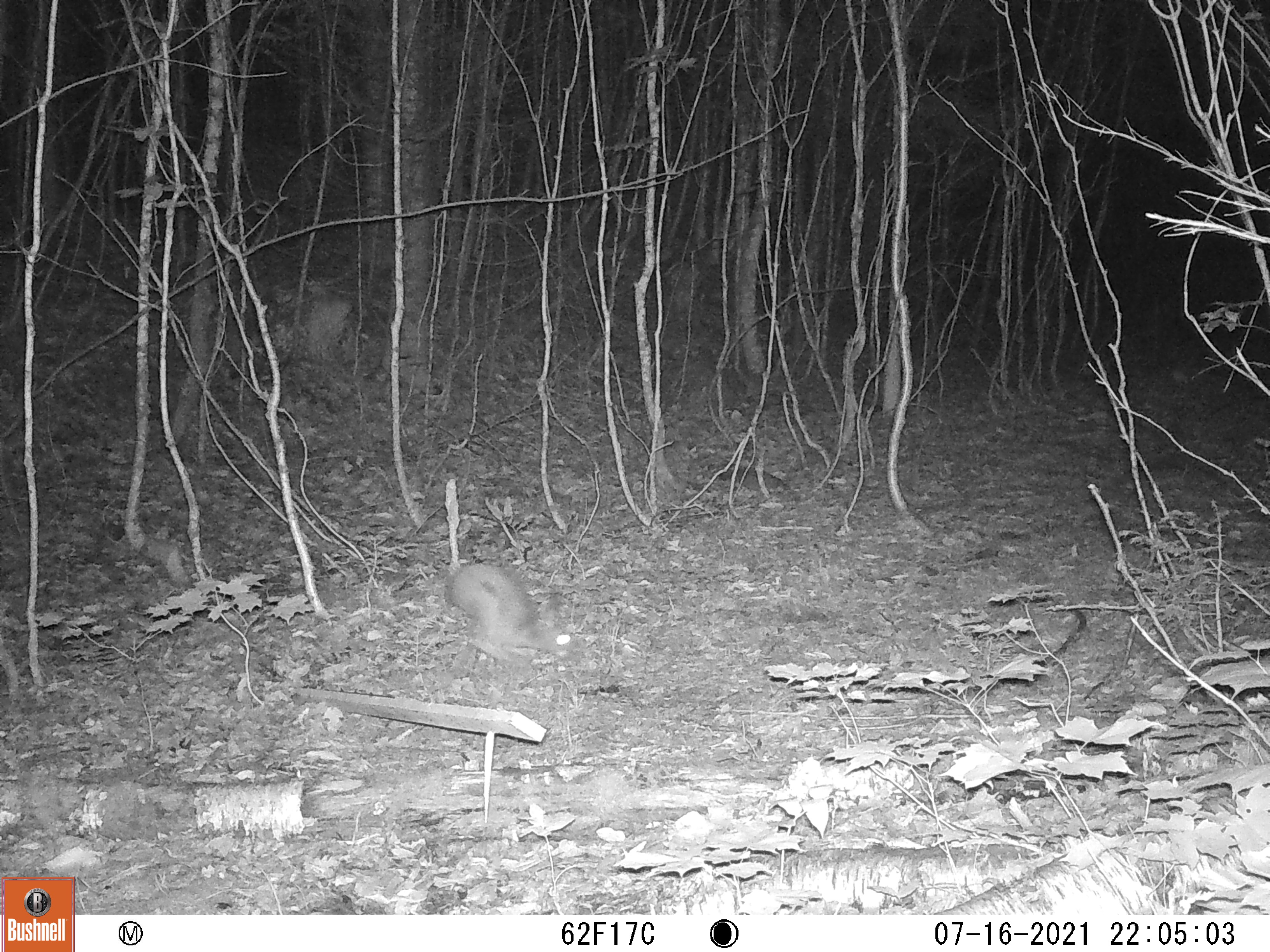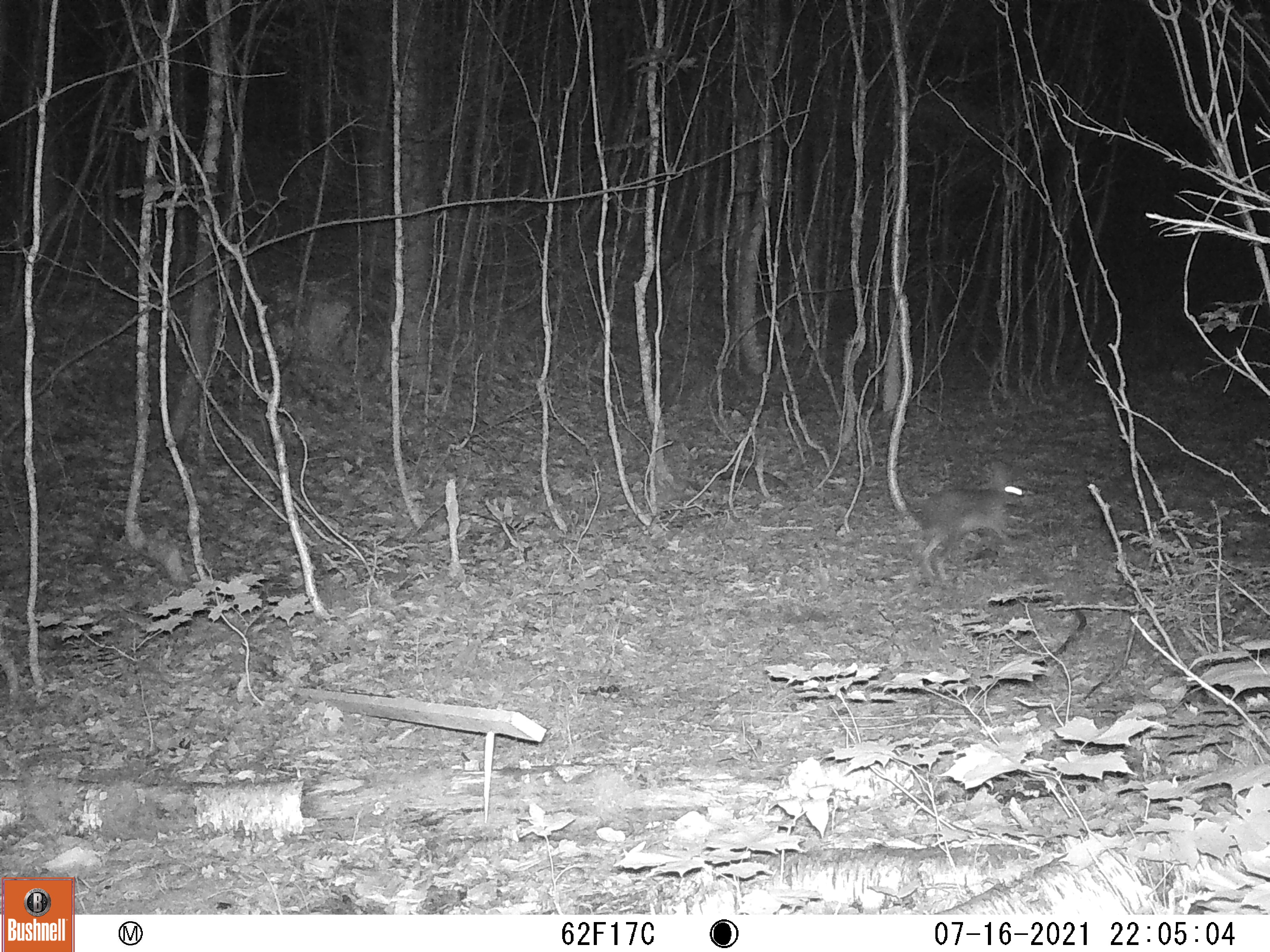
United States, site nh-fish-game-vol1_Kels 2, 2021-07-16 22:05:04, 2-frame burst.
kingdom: Animalia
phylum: Chordata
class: Mammalia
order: Lagomorpha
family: Leporidae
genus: Sylvilagus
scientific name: Sylvilagus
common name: cottontail rabbit